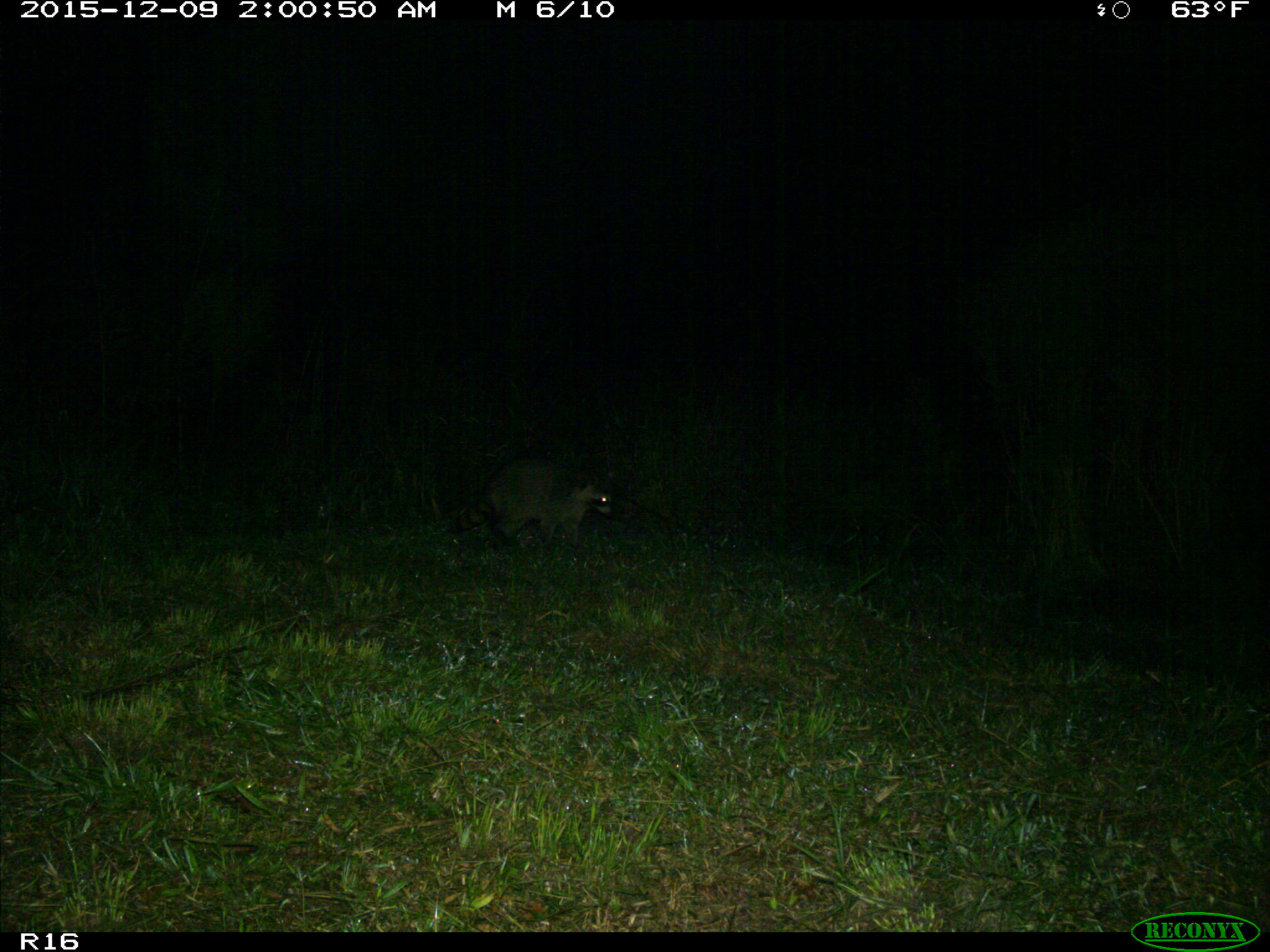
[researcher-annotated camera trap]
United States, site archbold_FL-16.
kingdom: Animalia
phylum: Chordata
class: Mammalia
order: Carnivora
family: Procyonidae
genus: Procyon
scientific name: Procyon lotor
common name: common raccoon